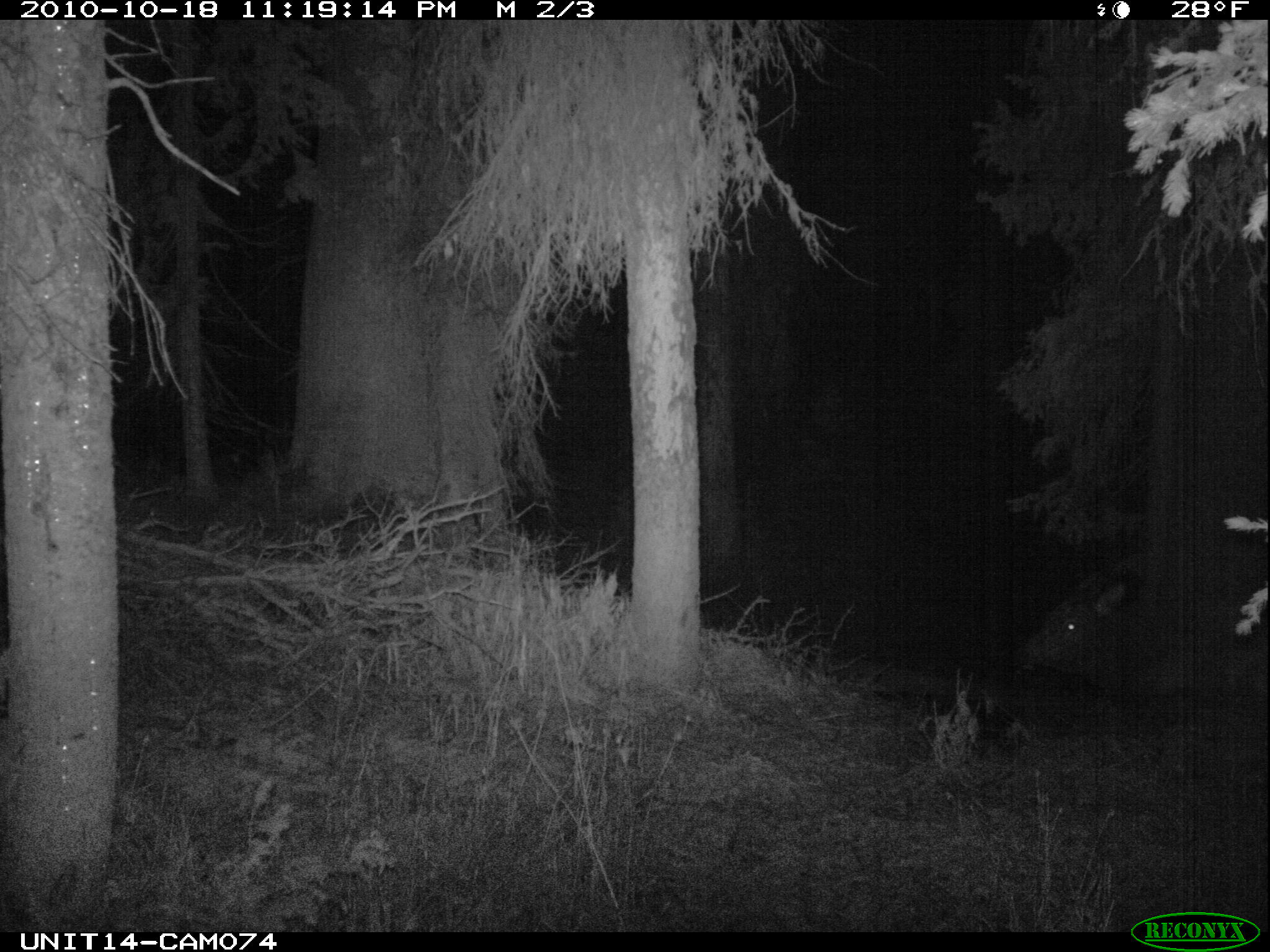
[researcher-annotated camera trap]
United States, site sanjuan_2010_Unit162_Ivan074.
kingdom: Animalia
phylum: Chordata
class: Mammalia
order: Artiodactyla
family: Cervidae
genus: Cervus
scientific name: Cervus elaphus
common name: red deer